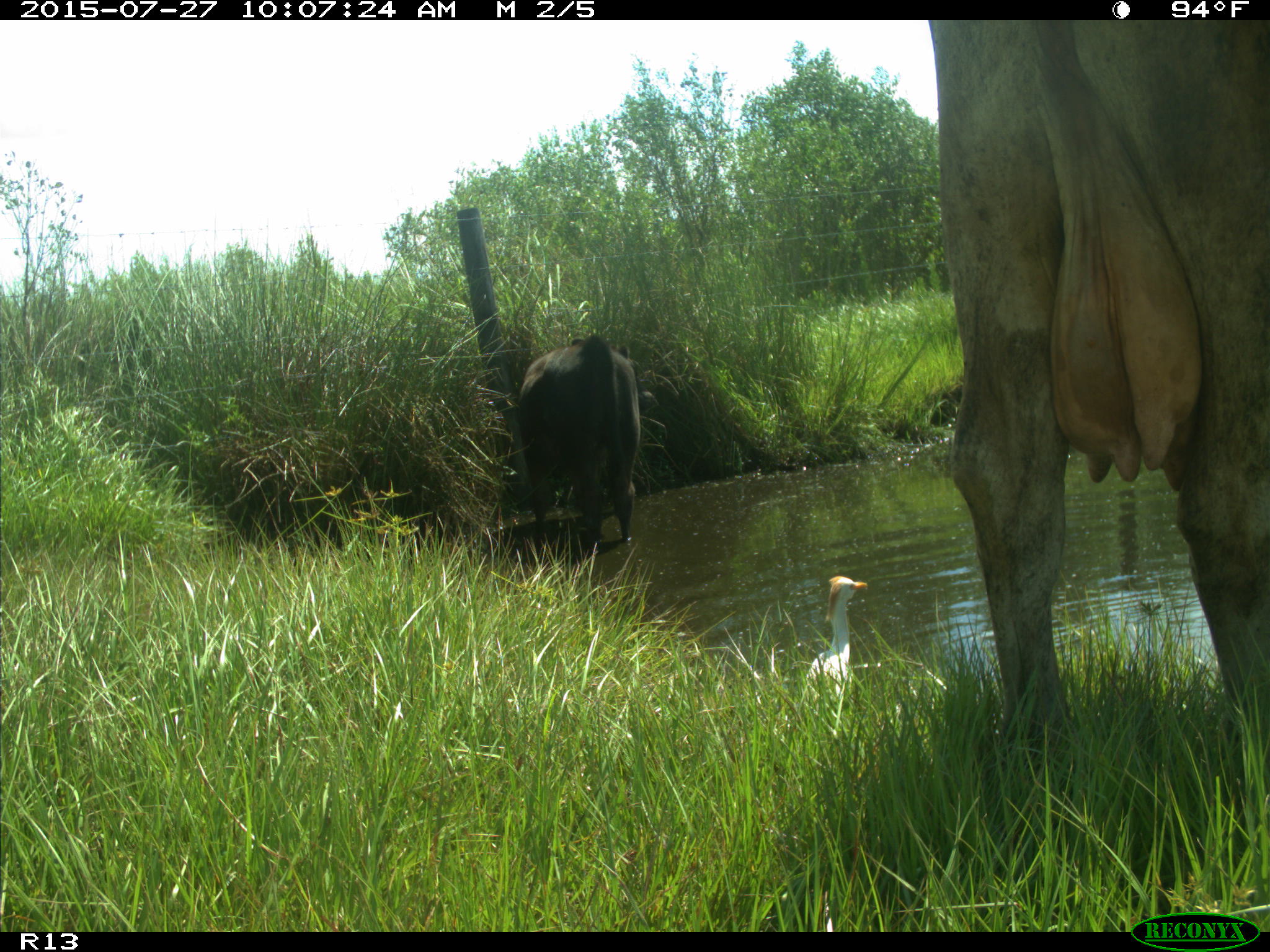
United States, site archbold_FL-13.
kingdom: Animalia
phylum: Chordata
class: Mammalia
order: Artiodactyla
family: Bovidae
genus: Bos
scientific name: Bos taurus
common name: domestic cow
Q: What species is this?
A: Bos taurus (domestic cow).